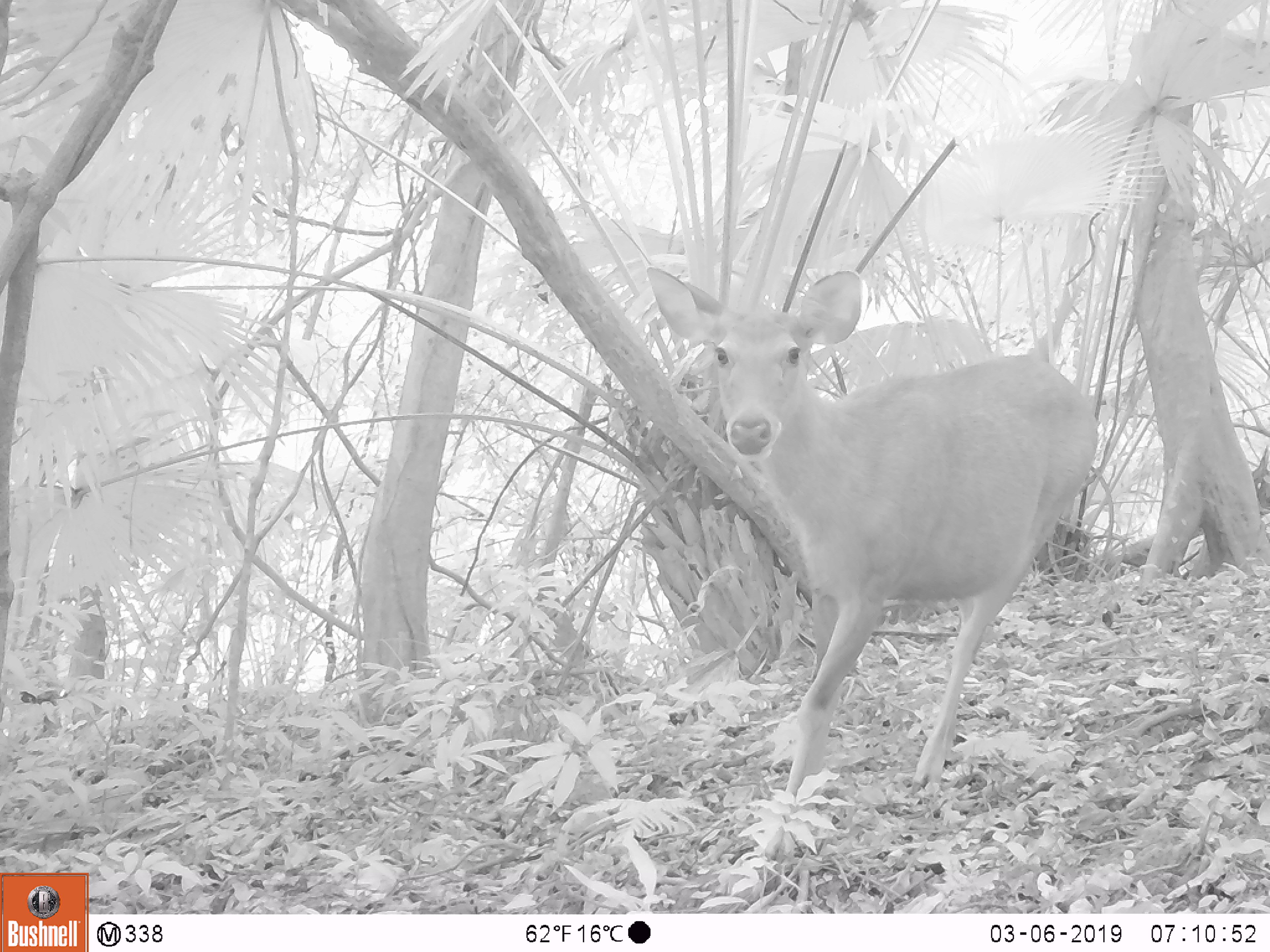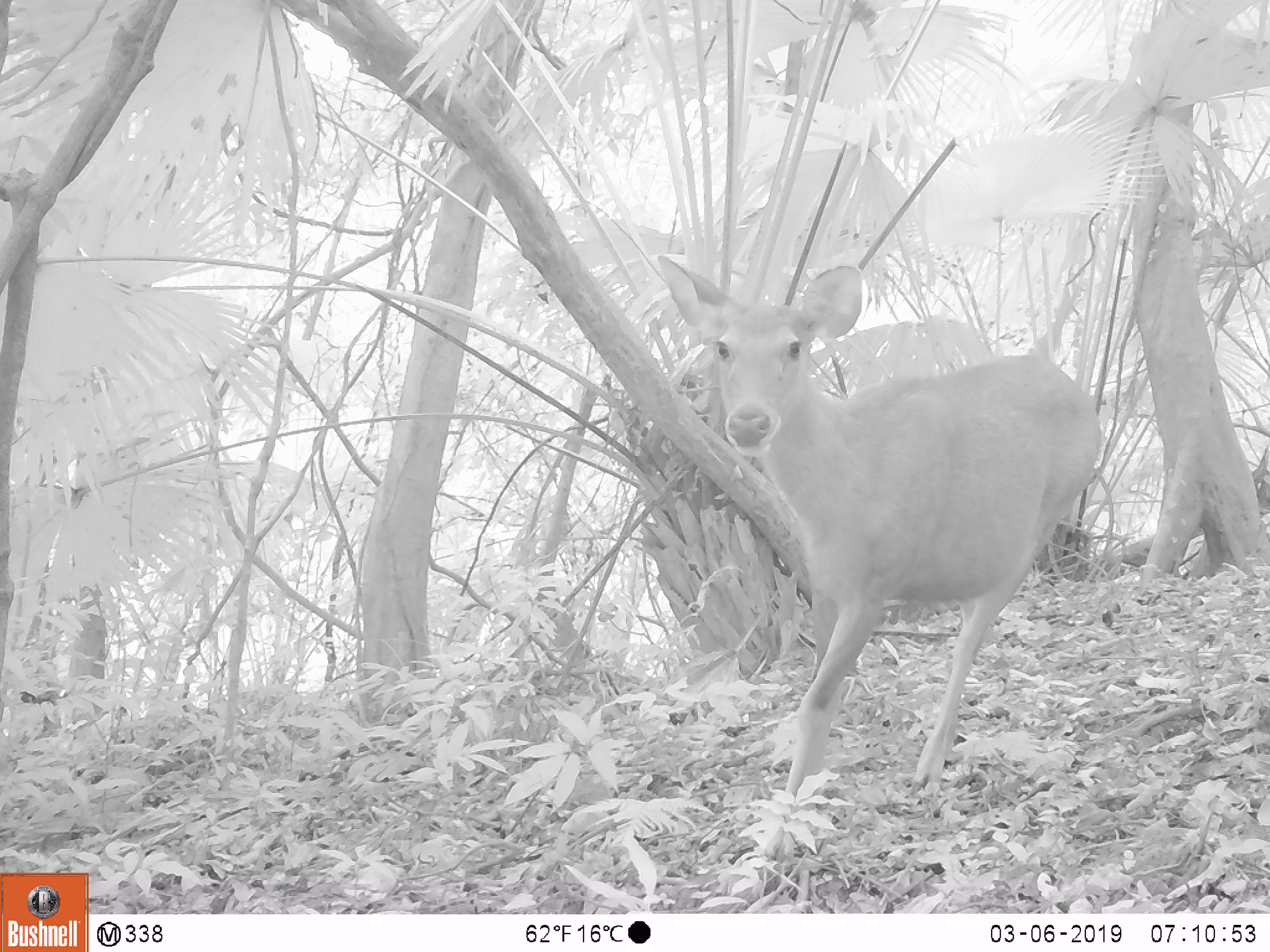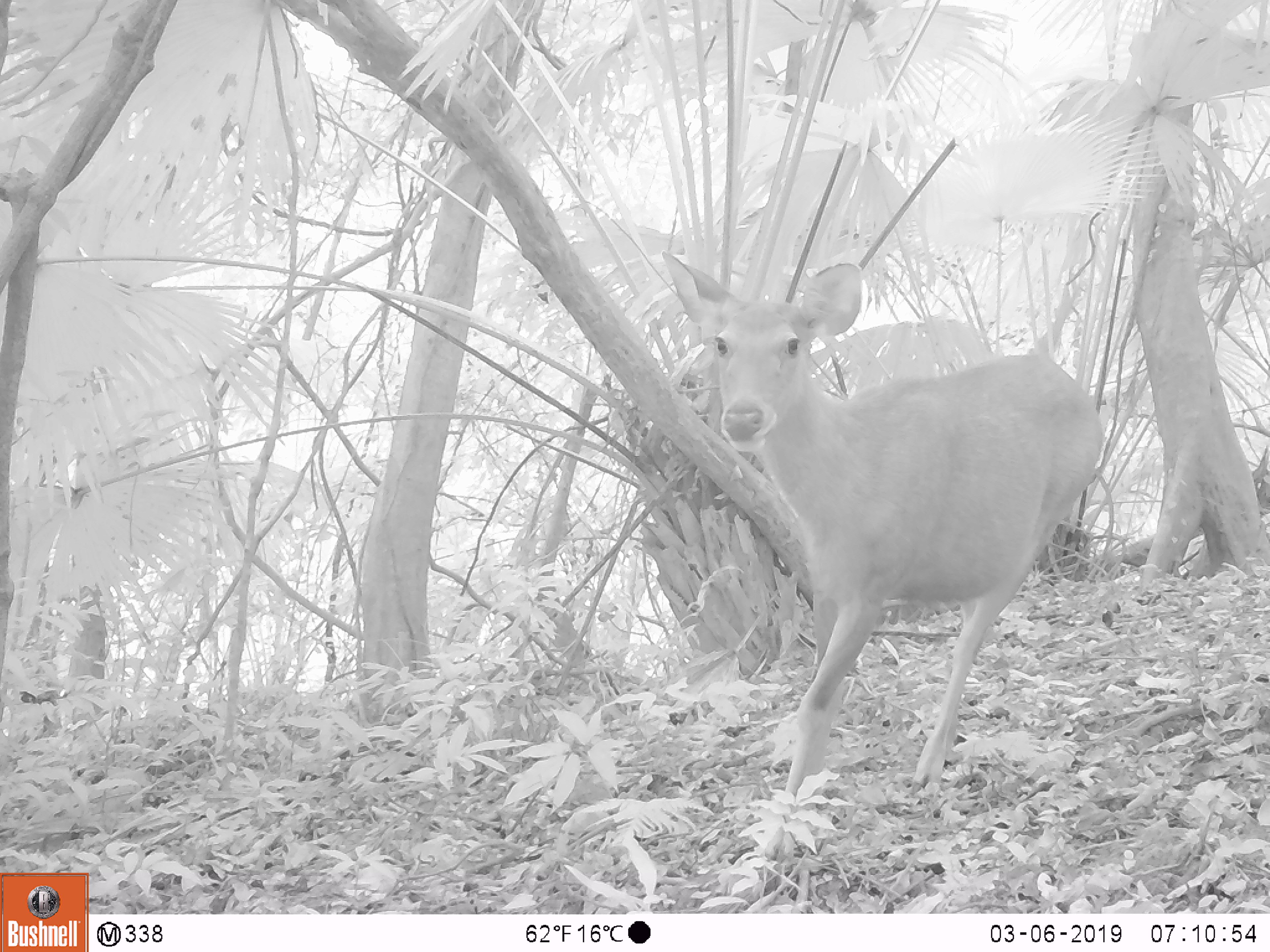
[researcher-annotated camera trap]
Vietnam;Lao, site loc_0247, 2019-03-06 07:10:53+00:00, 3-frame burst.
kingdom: Animalia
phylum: Chordata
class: Mammalia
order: Artiodactyla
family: Cervidae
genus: Rusa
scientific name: Rusa unicolor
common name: sambar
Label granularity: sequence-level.